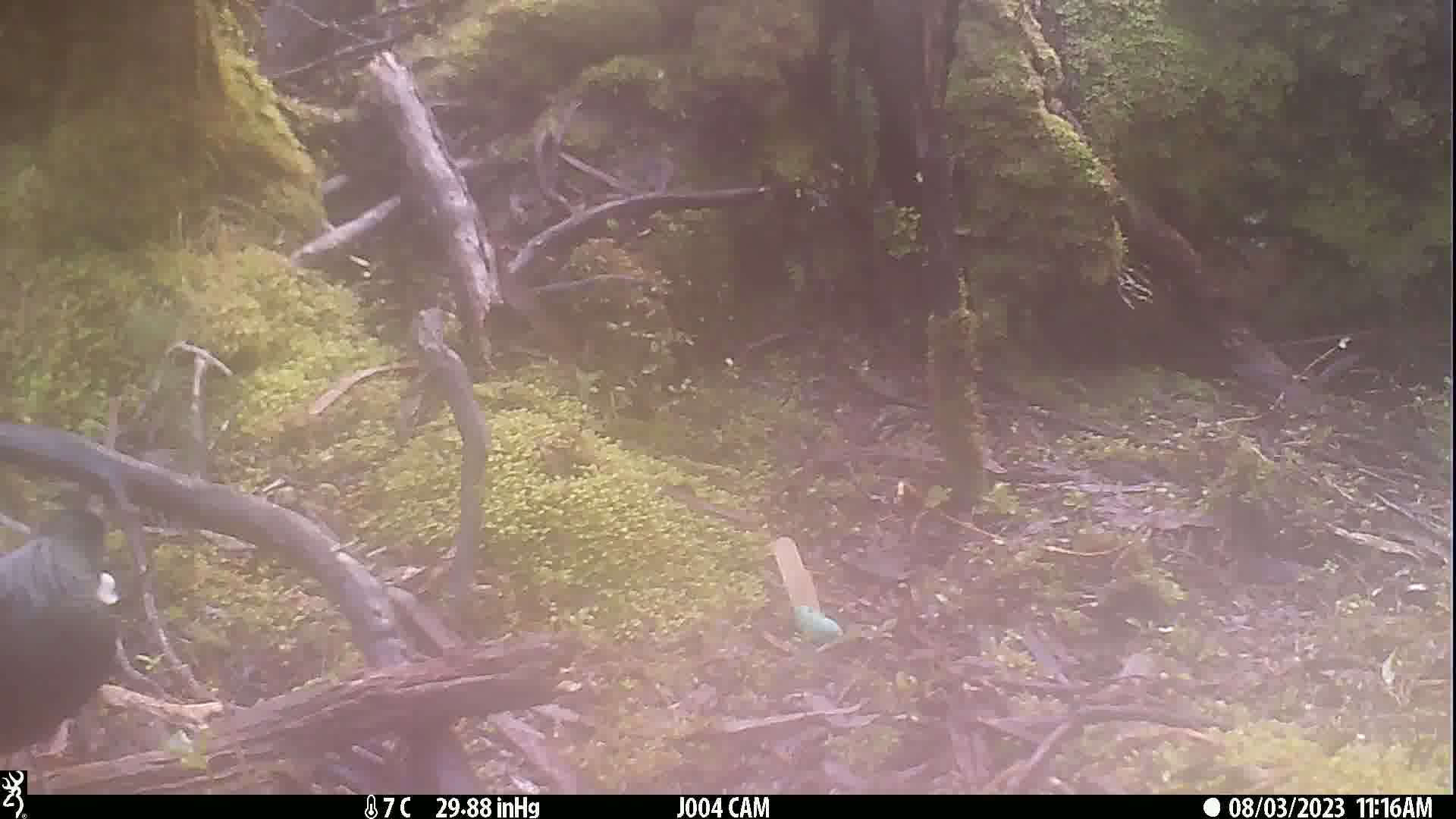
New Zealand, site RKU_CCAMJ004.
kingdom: Animalia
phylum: Chordata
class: Aves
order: Passeriformes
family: Meliphagidae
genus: Prosthemadera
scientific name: Prosthemadera novaeseelandiae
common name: tui